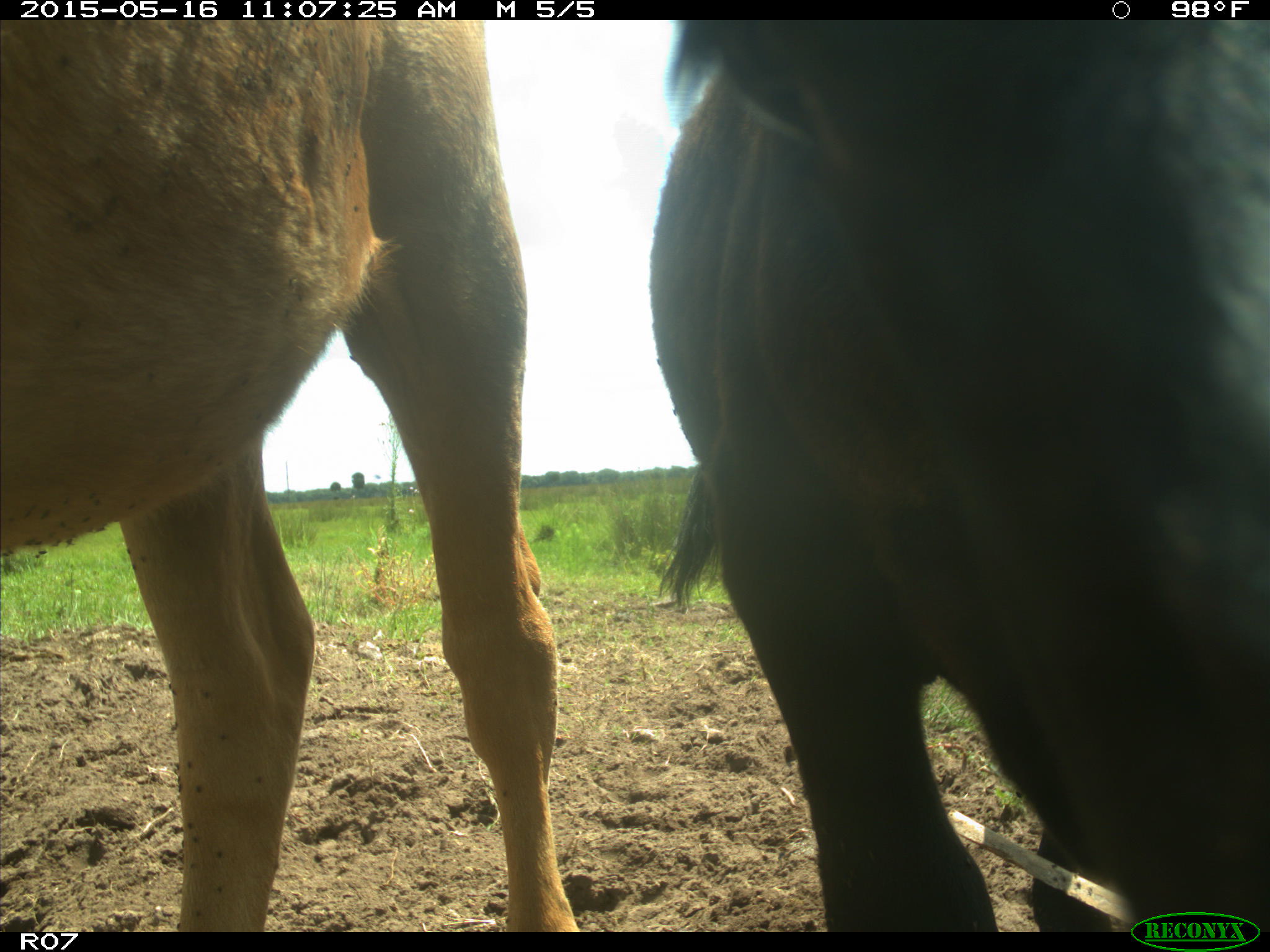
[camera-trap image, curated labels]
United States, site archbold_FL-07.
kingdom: Animalia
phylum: Chordata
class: Mammalia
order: Artiodactyla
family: Bovidae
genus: Bos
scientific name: Bos taurus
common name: domestic cow